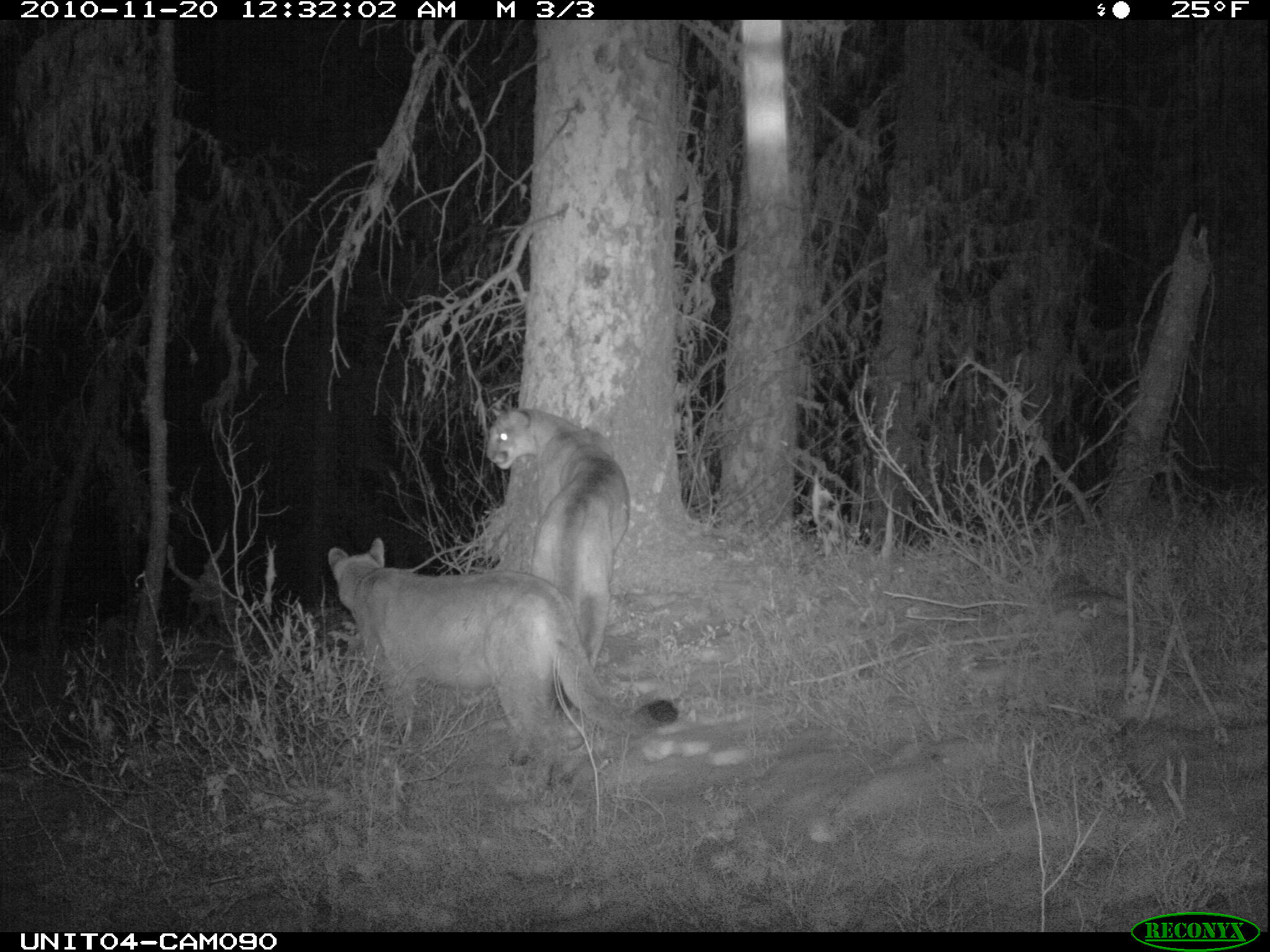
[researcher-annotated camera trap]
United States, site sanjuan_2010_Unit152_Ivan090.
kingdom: Animalia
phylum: Chordata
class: Mammalia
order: Carnivora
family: Felidae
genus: Puma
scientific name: Puma concolor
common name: mountain lion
Puma concolor (mountain lion).